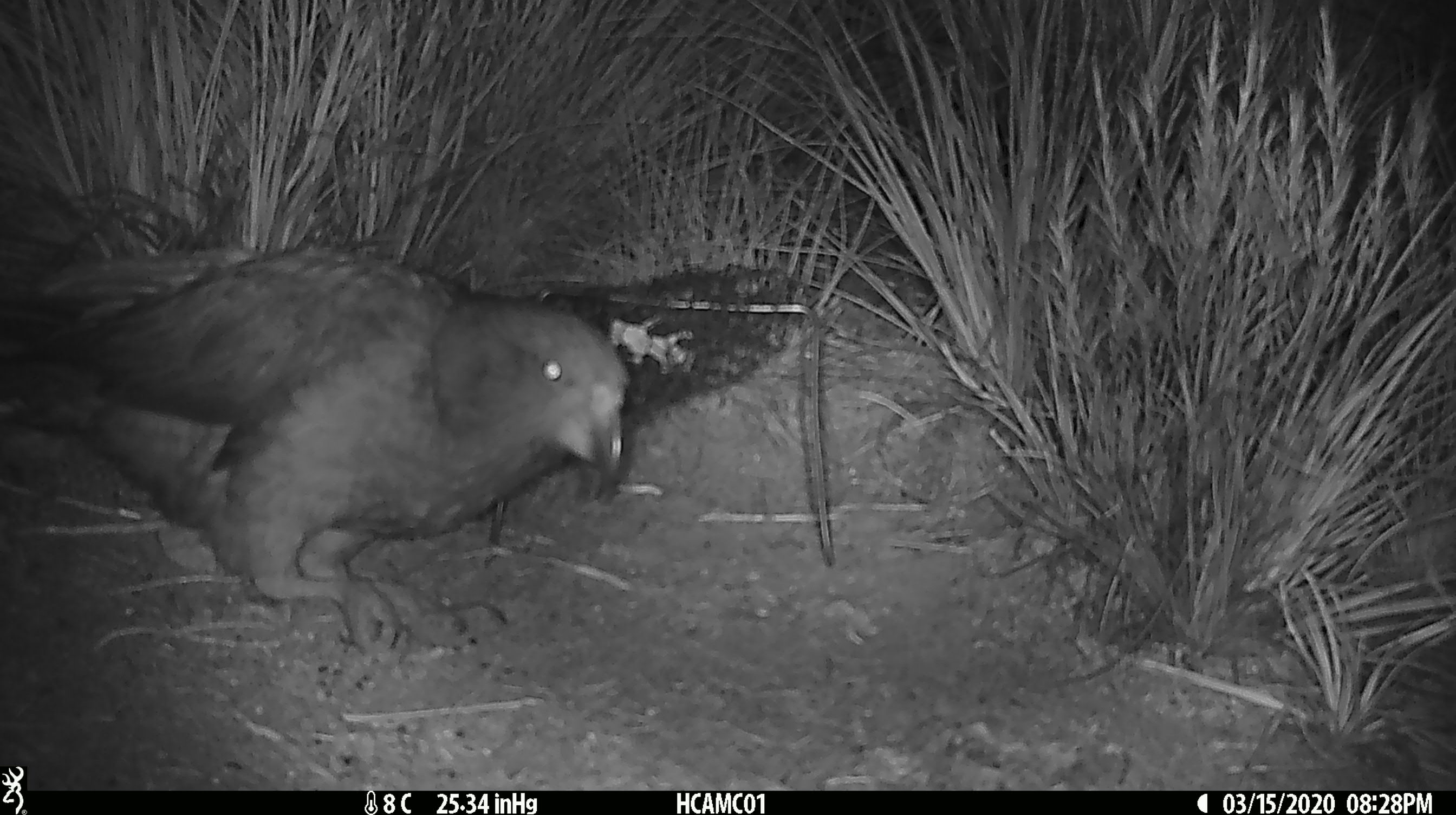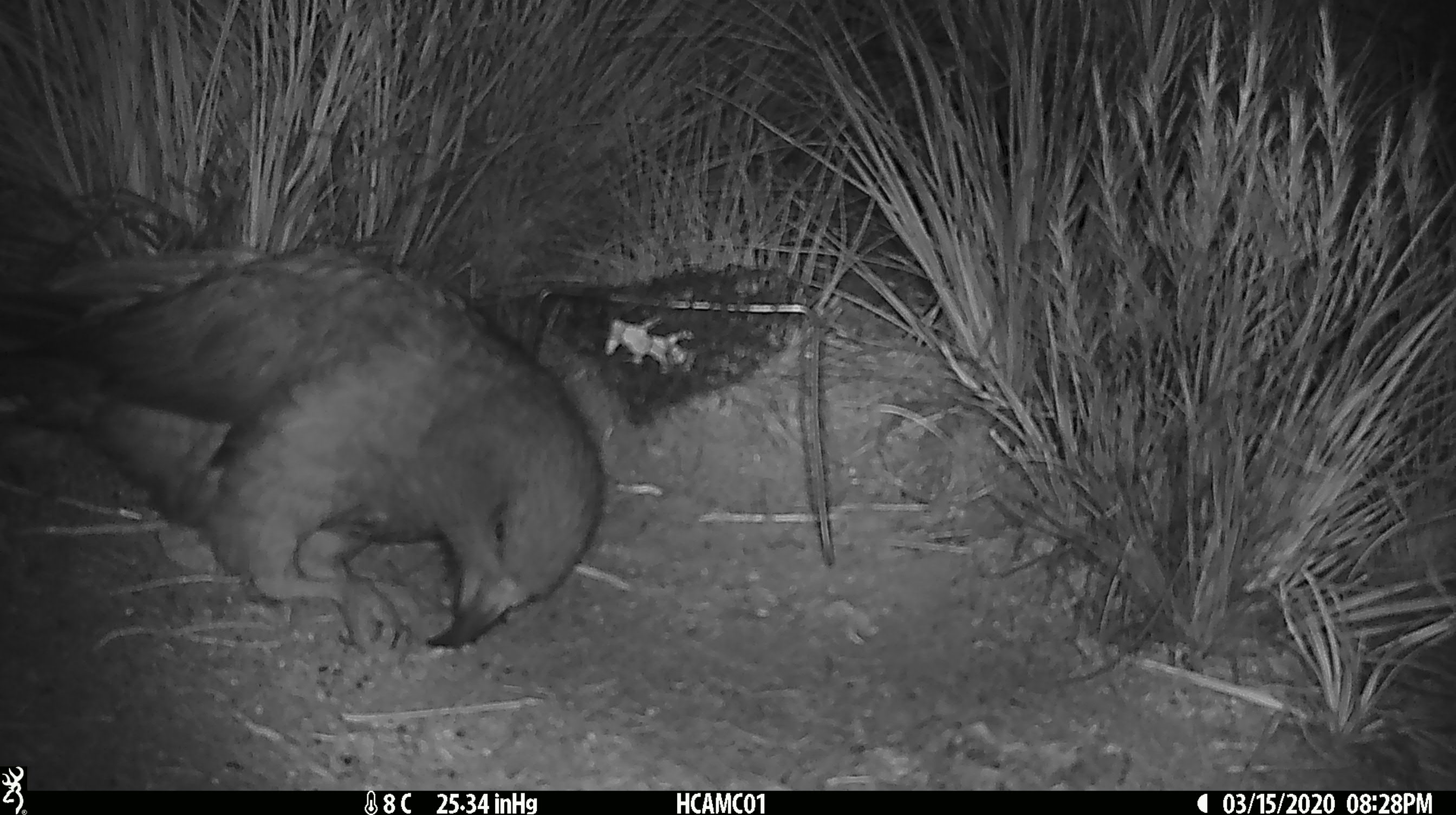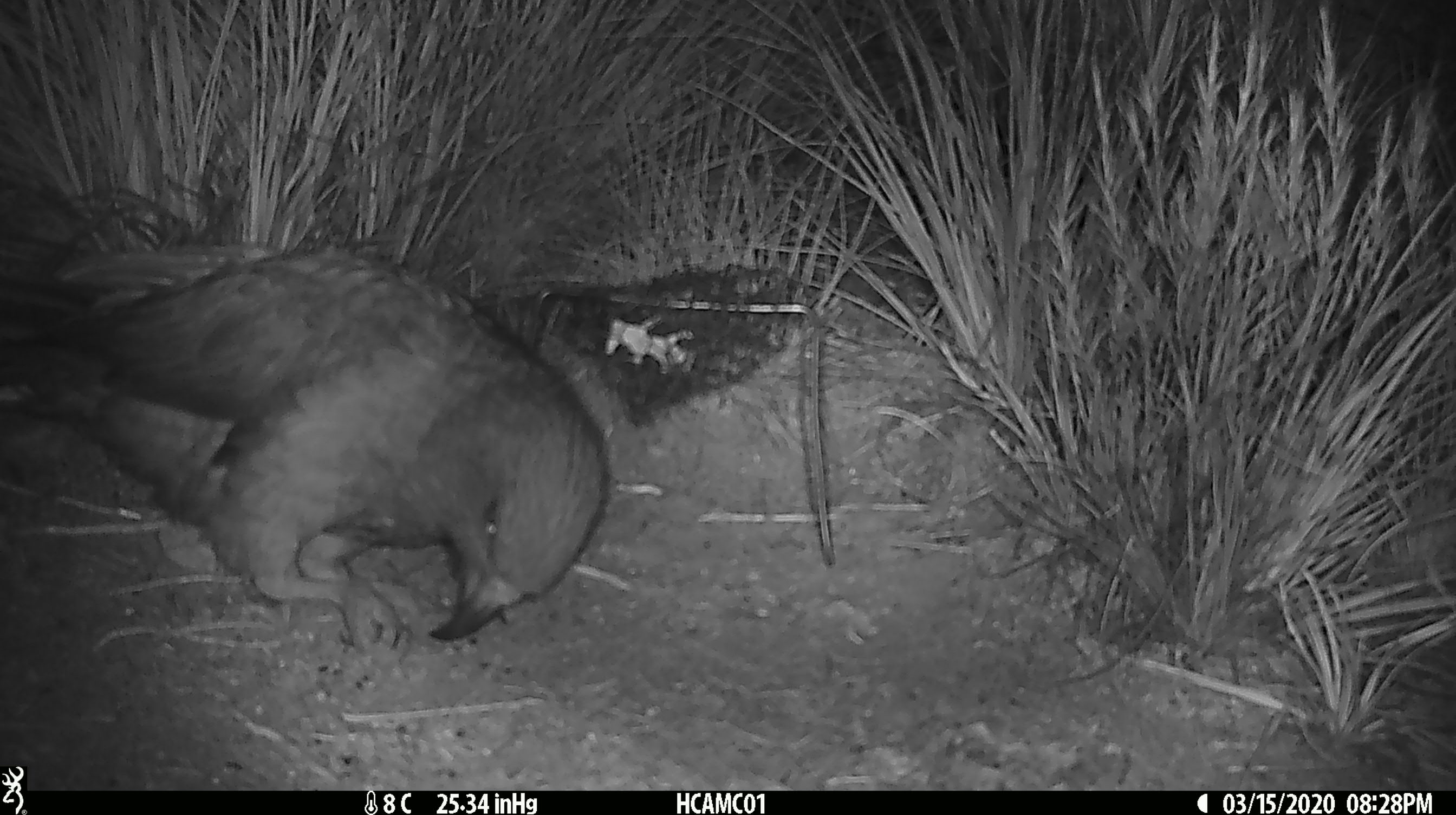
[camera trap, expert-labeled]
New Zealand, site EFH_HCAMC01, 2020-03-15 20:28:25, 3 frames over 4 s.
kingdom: Animalia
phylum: Chordata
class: Aves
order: Psittaciformes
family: Strigopidae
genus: Nestor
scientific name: Nestor notabilis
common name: kea